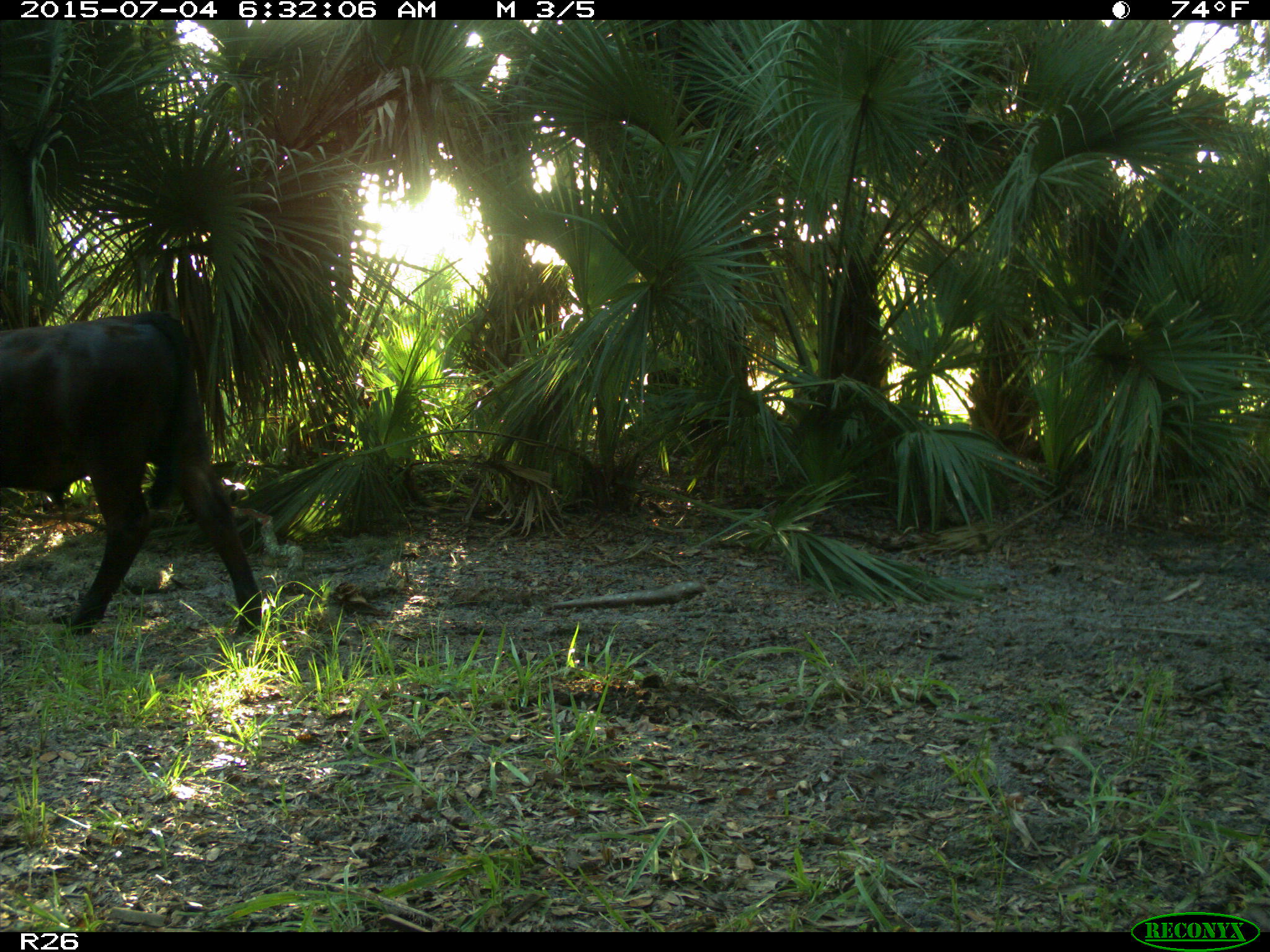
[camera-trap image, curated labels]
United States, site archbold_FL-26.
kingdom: Animalia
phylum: Chordata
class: Mammalia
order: Artiodactyla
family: Bovidae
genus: Bos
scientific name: Bos taurus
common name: domestic cow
Bos taurus (domestic cow).